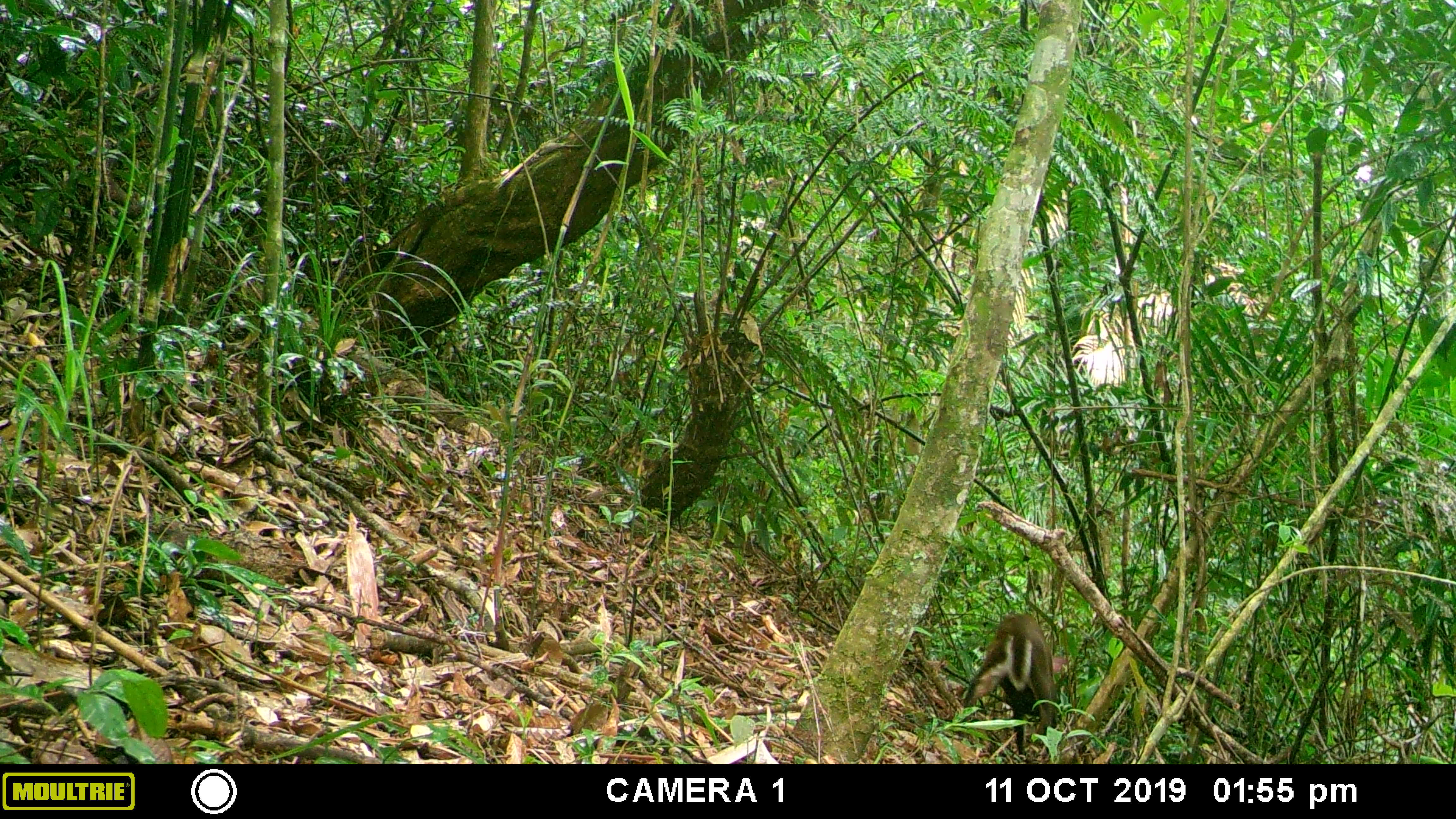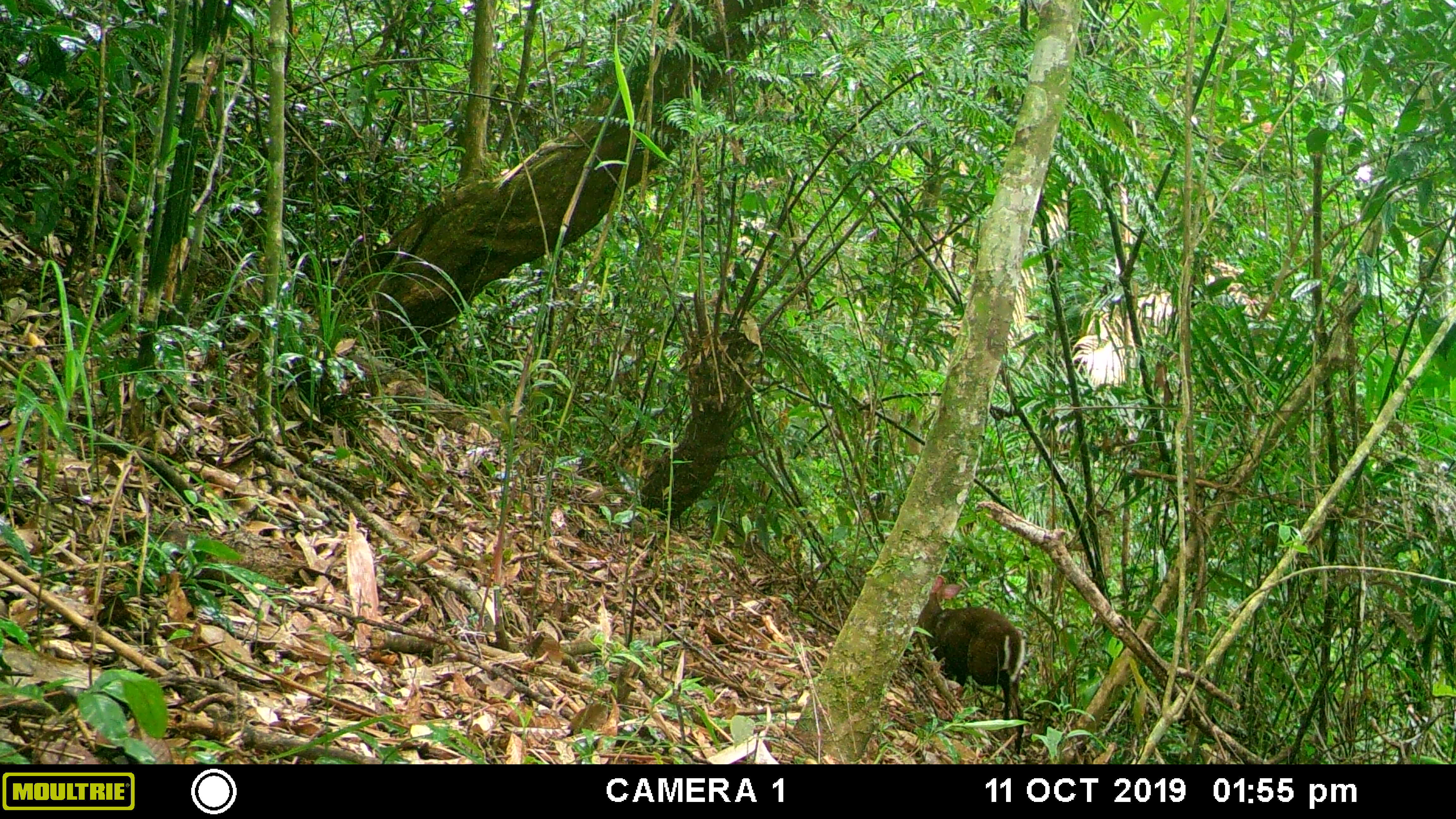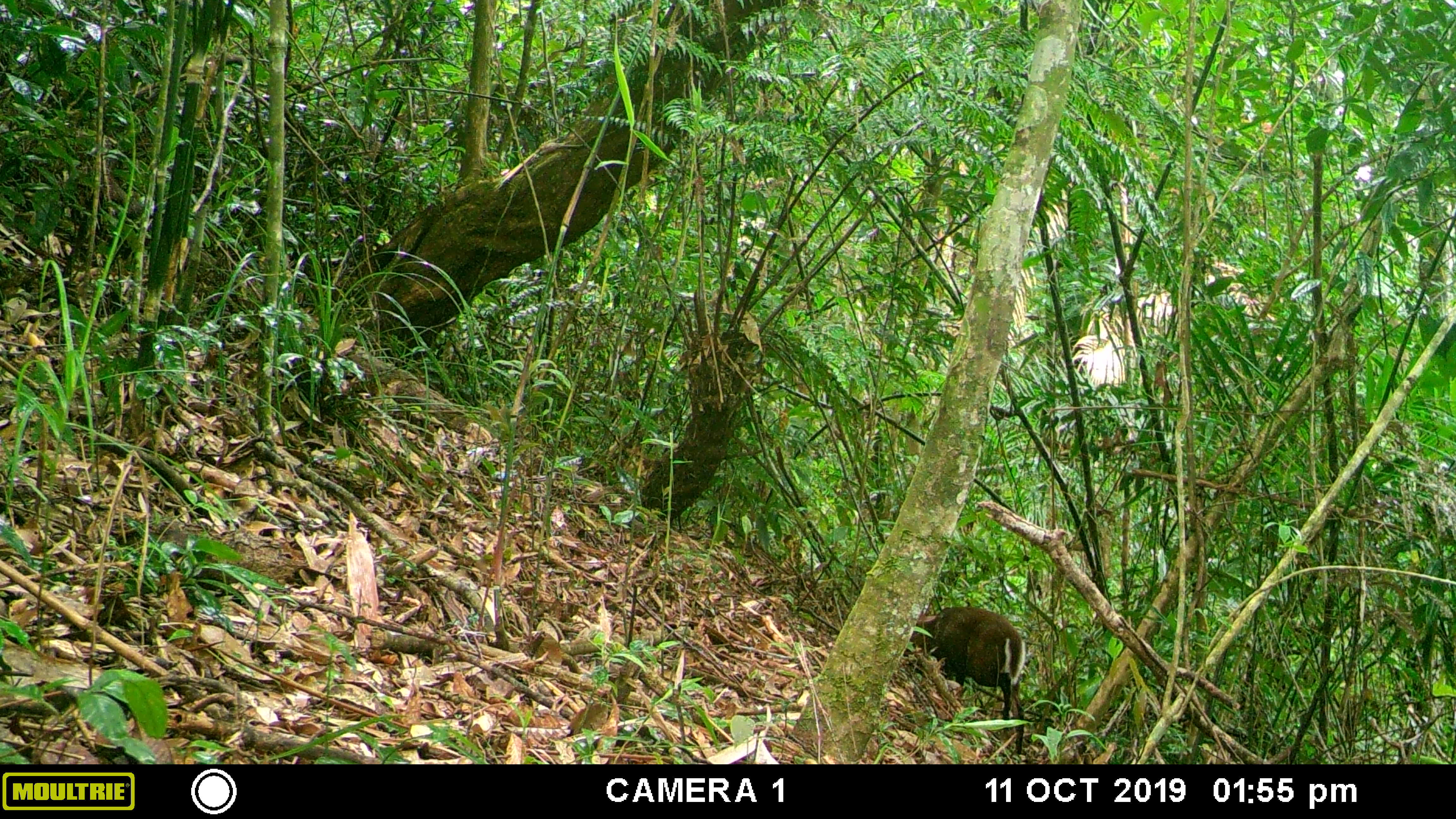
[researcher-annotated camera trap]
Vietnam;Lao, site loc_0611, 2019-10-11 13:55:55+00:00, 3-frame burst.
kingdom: Animalia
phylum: Chordata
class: Mammalia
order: Artiodactyla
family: Cervidae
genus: Muntiacus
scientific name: Muntiacus rooseveltorum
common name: roosevelt's muntjac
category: roosevelts muntjac group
Roosevelts muntjac group (roosevelt's muntjac) (Muntiacus rooseveltorum). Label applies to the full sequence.